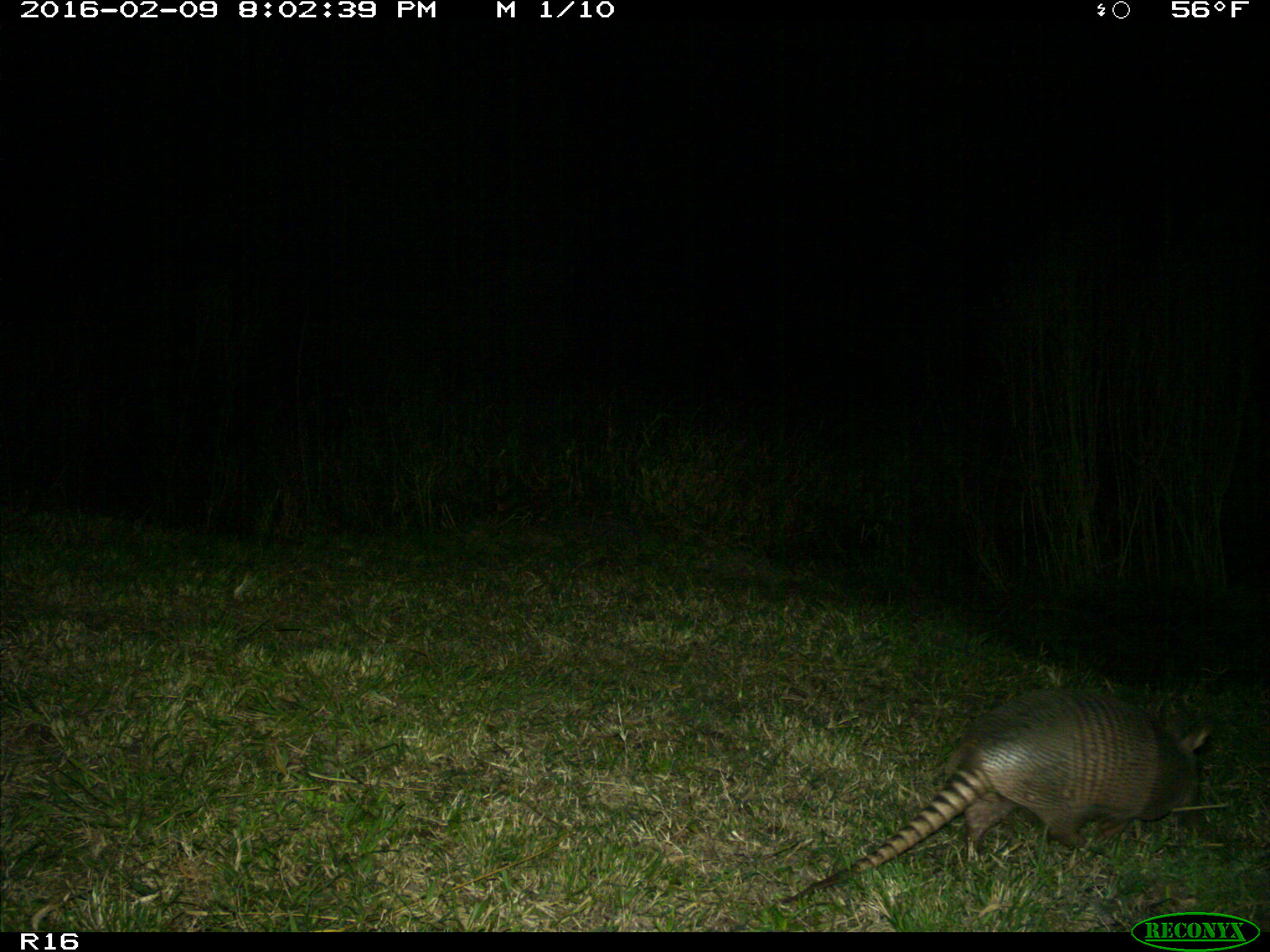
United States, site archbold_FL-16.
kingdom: Animalia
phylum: Chordata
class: Mammalia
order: Cingulata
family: Dasypodidae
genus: Dasypus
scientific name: Dasypus novemcinctus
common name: nine-banded armadillo